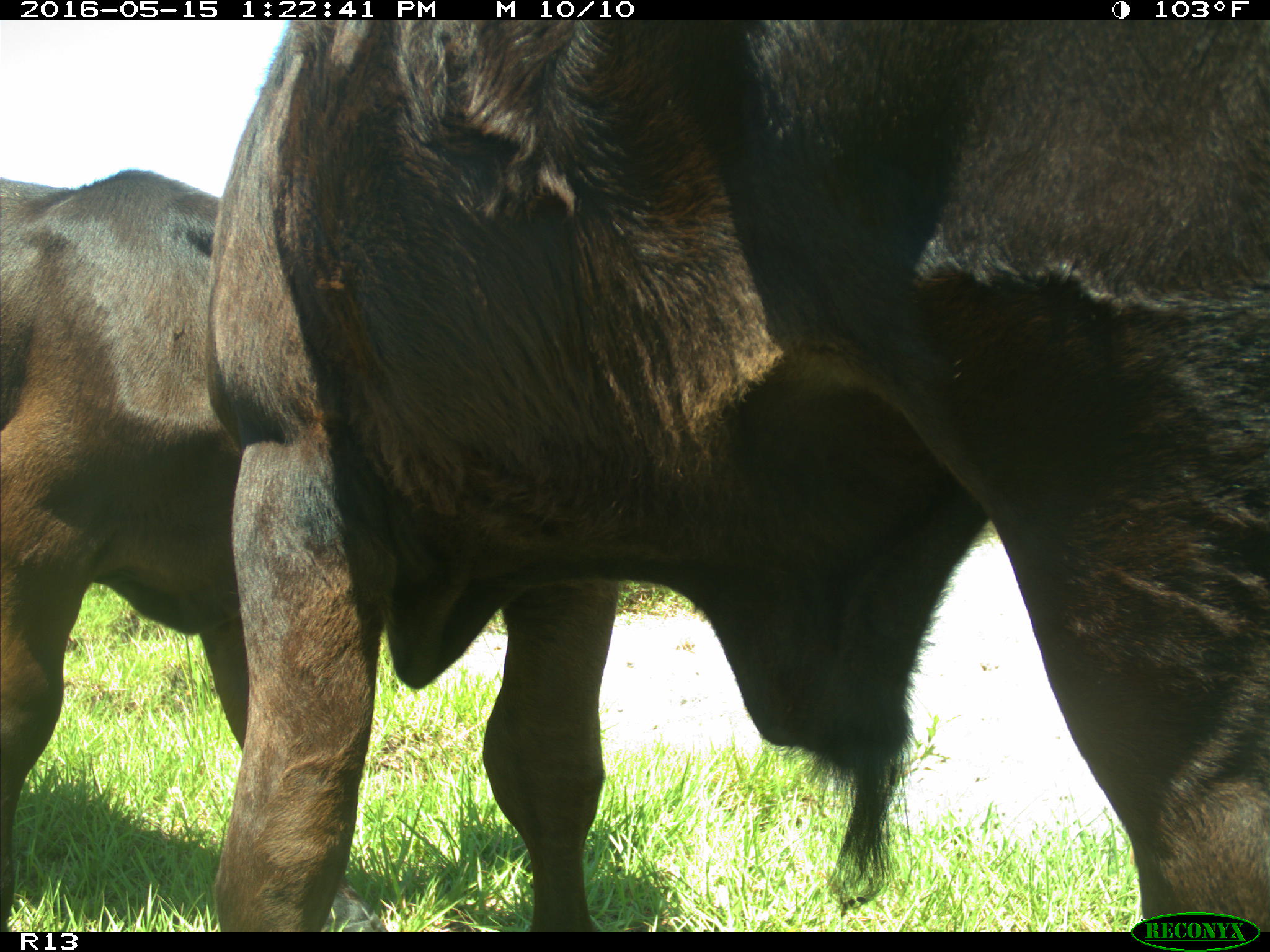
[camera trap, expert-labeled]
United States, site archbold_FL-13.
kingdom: Animalia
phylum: Chordata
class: Mammalia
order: Artiodactyla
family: Bovidae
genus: Bos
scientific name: Bos taurus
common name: domestic cow